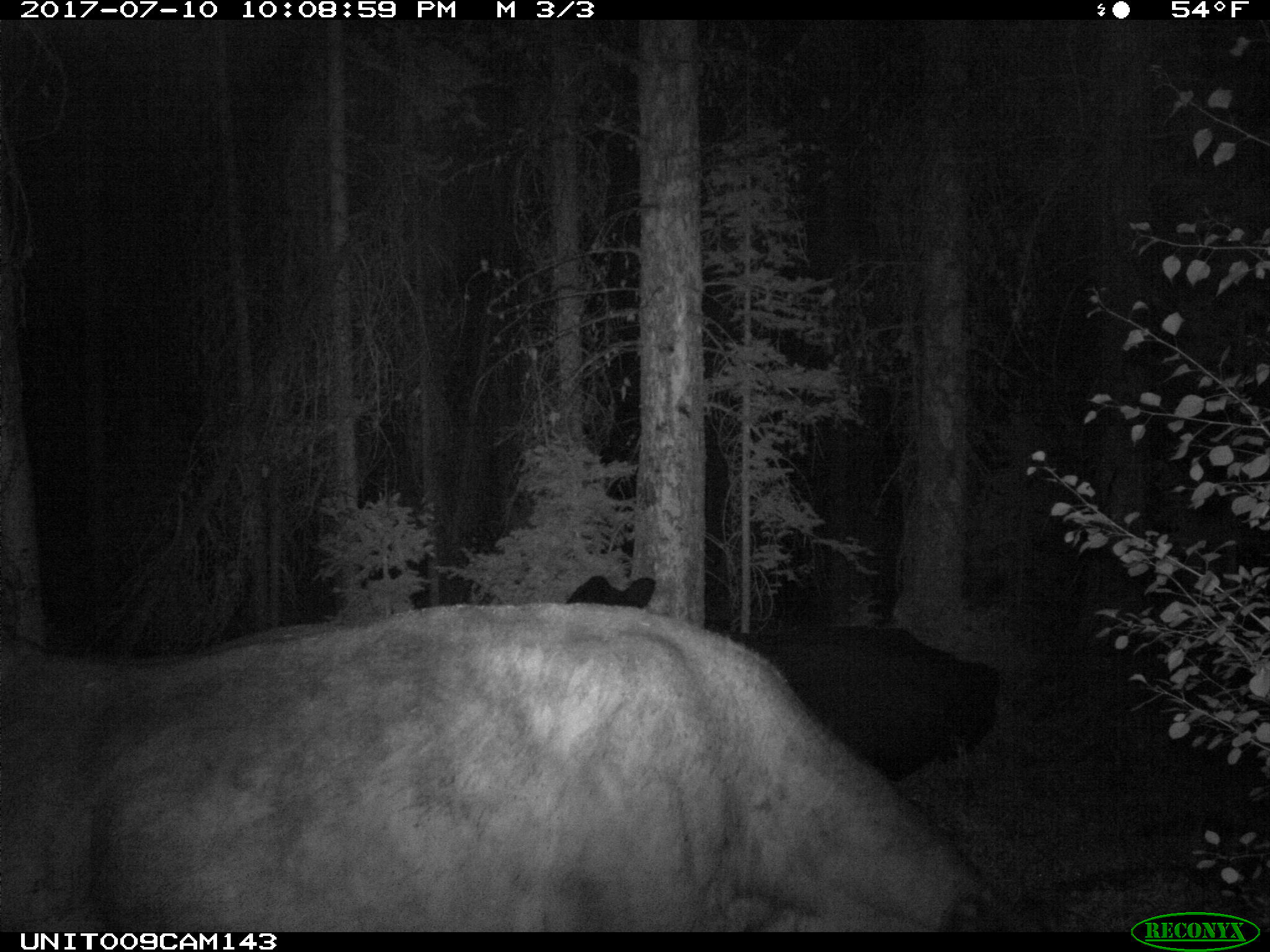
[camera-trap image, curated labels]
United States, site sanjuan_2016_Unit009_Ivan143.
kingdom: Animalia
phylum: Chordata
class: Mammalia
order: Artiodactyla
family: Bovidae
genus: Bos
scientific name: Bos taurus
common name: domestic cow